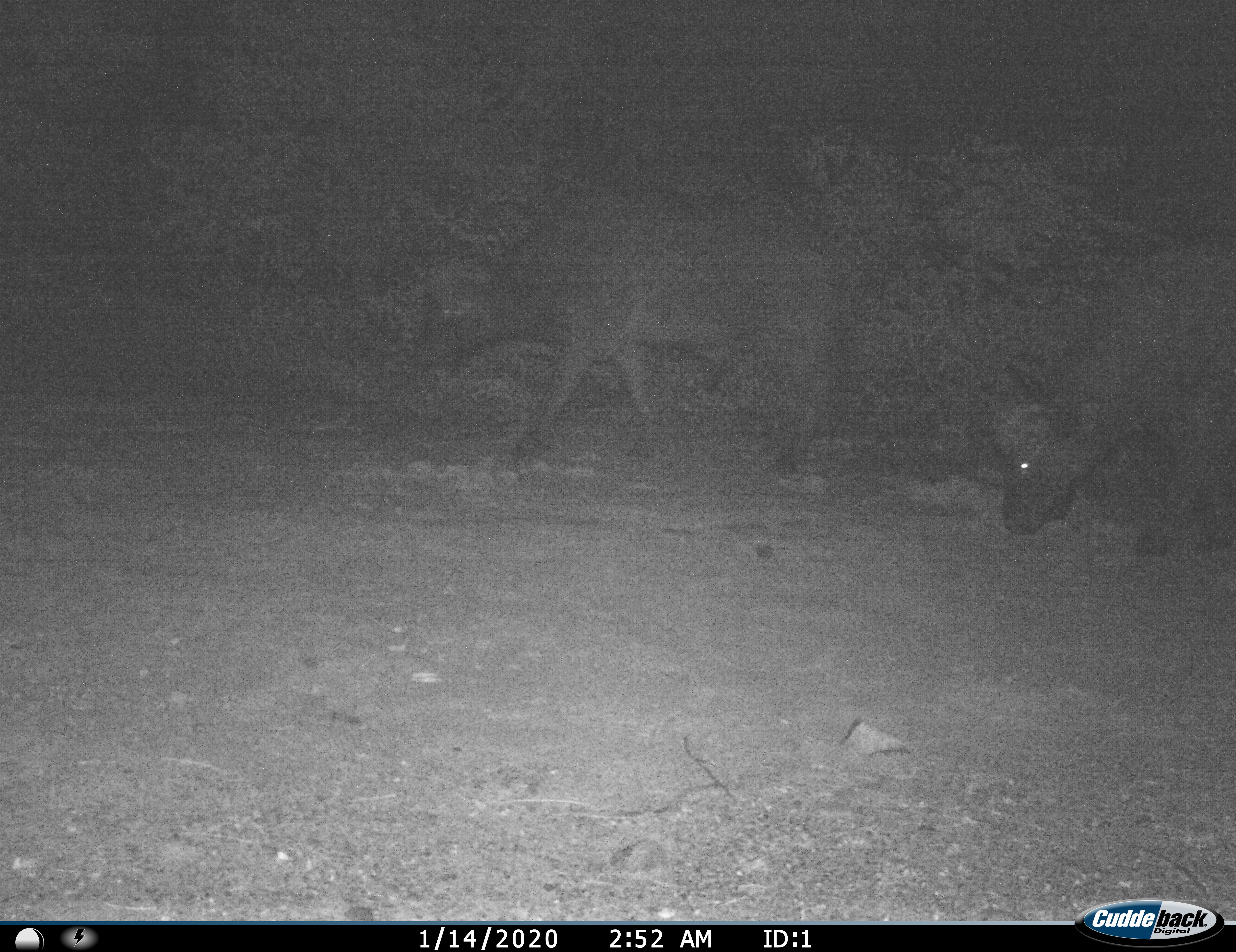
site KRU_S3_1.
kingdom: Animalia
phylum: Chordata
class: Mammalia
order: Artiodactyla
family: Bovidae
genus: Syncerus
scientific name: Syncerus caffer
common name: african buffalo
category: buffalo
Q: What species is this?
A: Buffalo (african buffalo) (Syncerus caffer).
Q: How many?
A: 2.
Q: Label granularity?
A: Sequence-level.